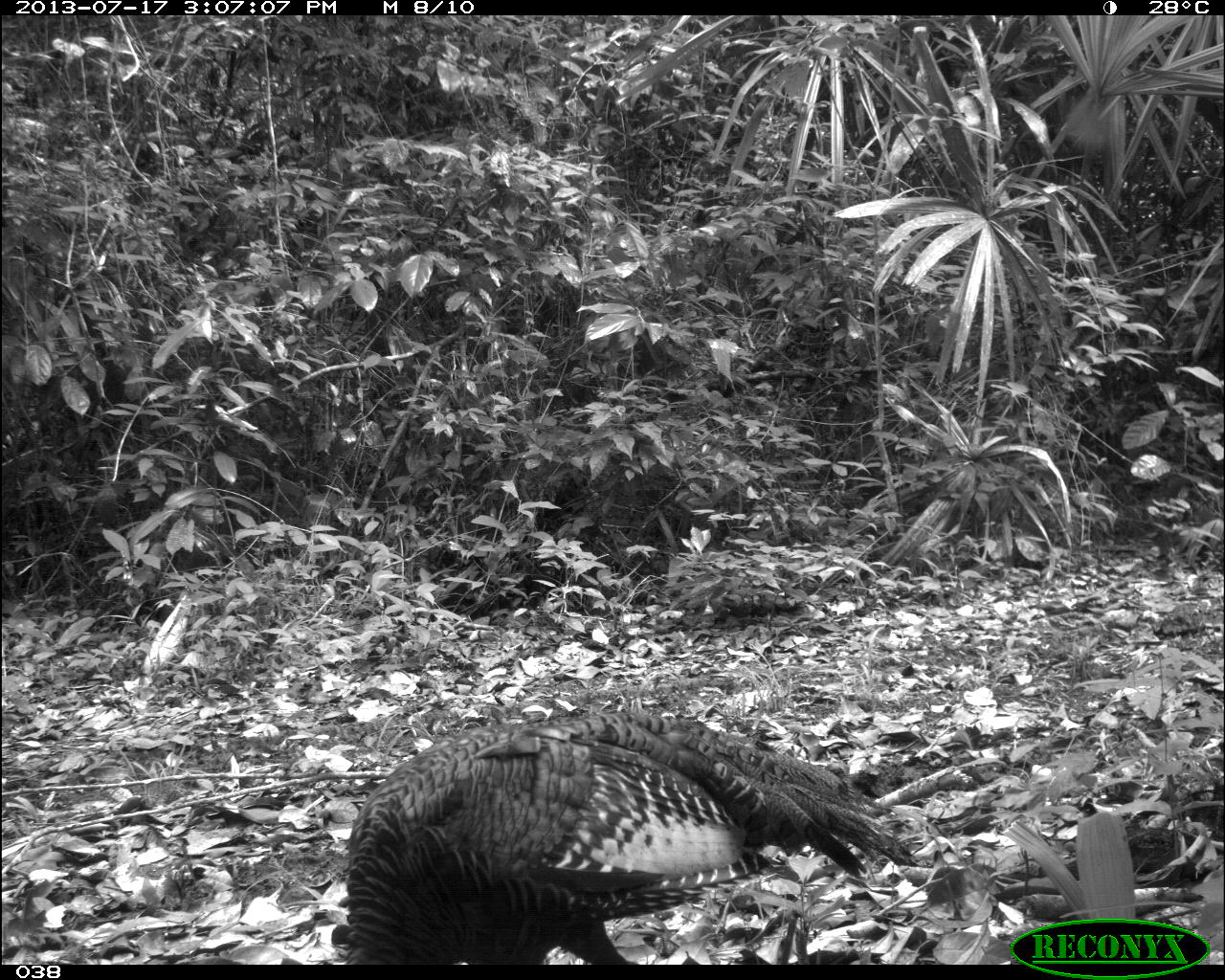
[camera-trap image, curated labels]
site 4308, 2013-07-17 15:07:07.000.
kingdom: Animalia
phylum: Chordata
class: Aves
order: Galliformes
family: Phasianidae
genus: Meleagris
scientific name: Meleagris ocellata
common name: ocellated turkey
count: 1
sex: male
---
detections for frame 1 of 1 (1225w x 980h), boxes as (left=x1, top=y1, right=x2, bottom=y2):
meleagris ocellata: (left=338, top=709, right=922, bottom=965)